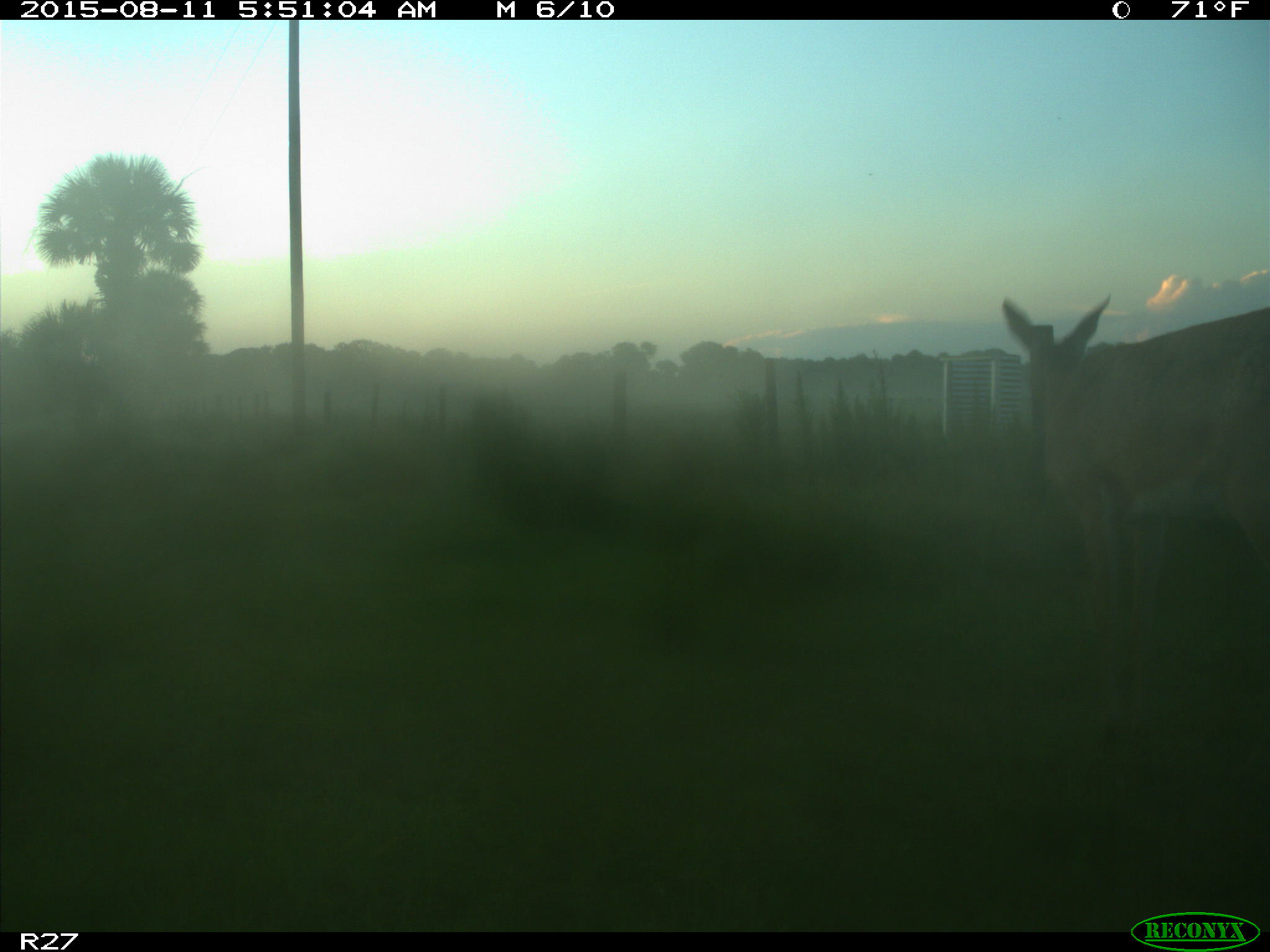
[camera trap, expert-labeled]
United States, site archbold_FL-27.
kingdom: Animalia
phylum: Chordata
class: Mammalia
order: Artiodactyla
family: Cervidae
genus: Odocoileus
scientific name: Odocoileus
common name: deer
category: unidentified deer